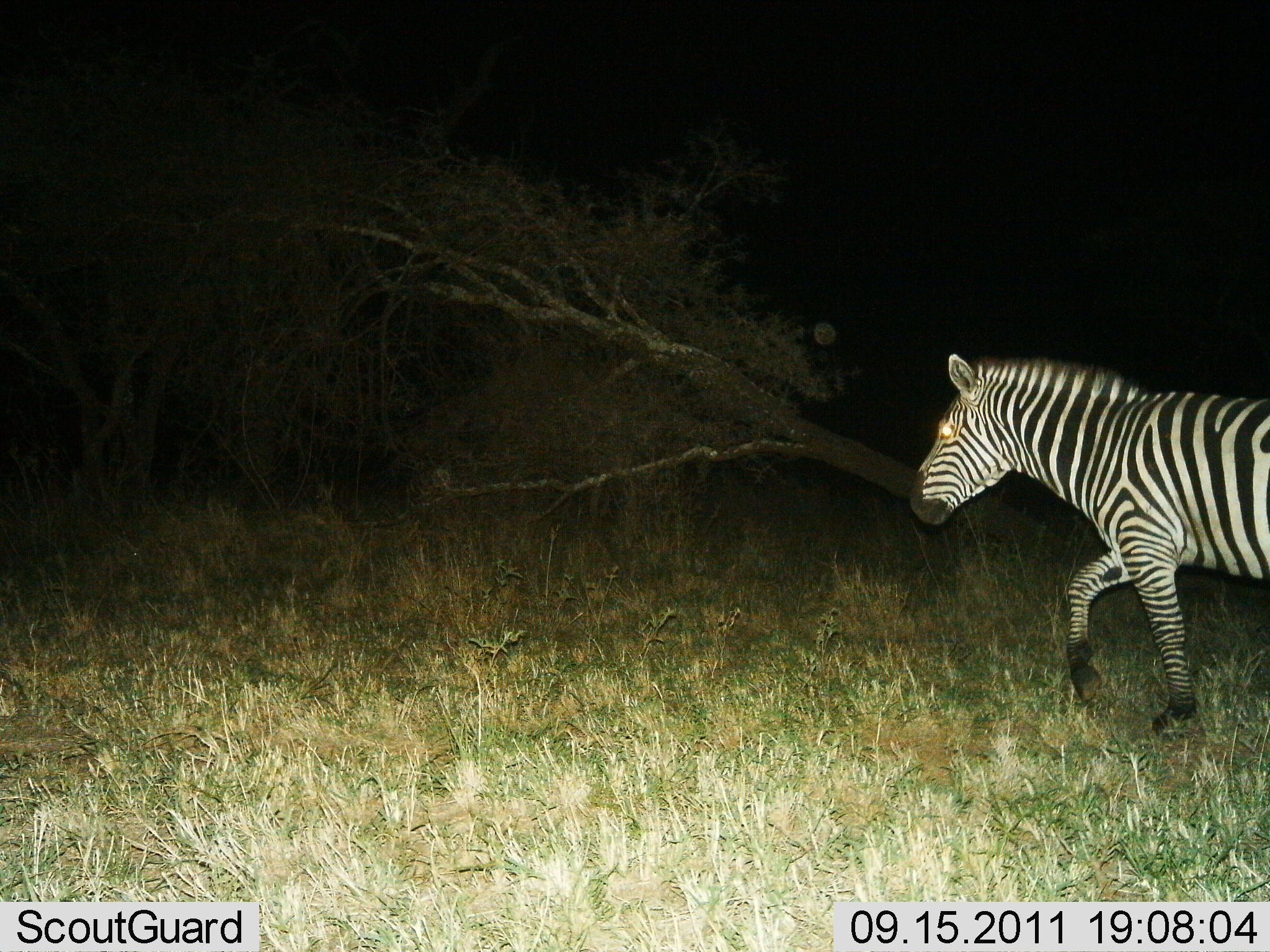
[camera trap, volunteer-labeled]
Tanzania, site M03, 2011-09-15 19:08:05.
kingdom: Animalia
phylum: Chordata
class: Mammalia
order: Perissodactyla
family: Equidae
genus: Equus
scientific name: Equus quagga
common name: plains zebra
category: zebra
Zebra (plains zebra) (Equus quagga), count 1. Behavior (volunteer vote fractions): standing 0%, resting 0%, moving 100%, interacting 0%. Young present (vote fraction): 0%. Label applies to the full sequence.